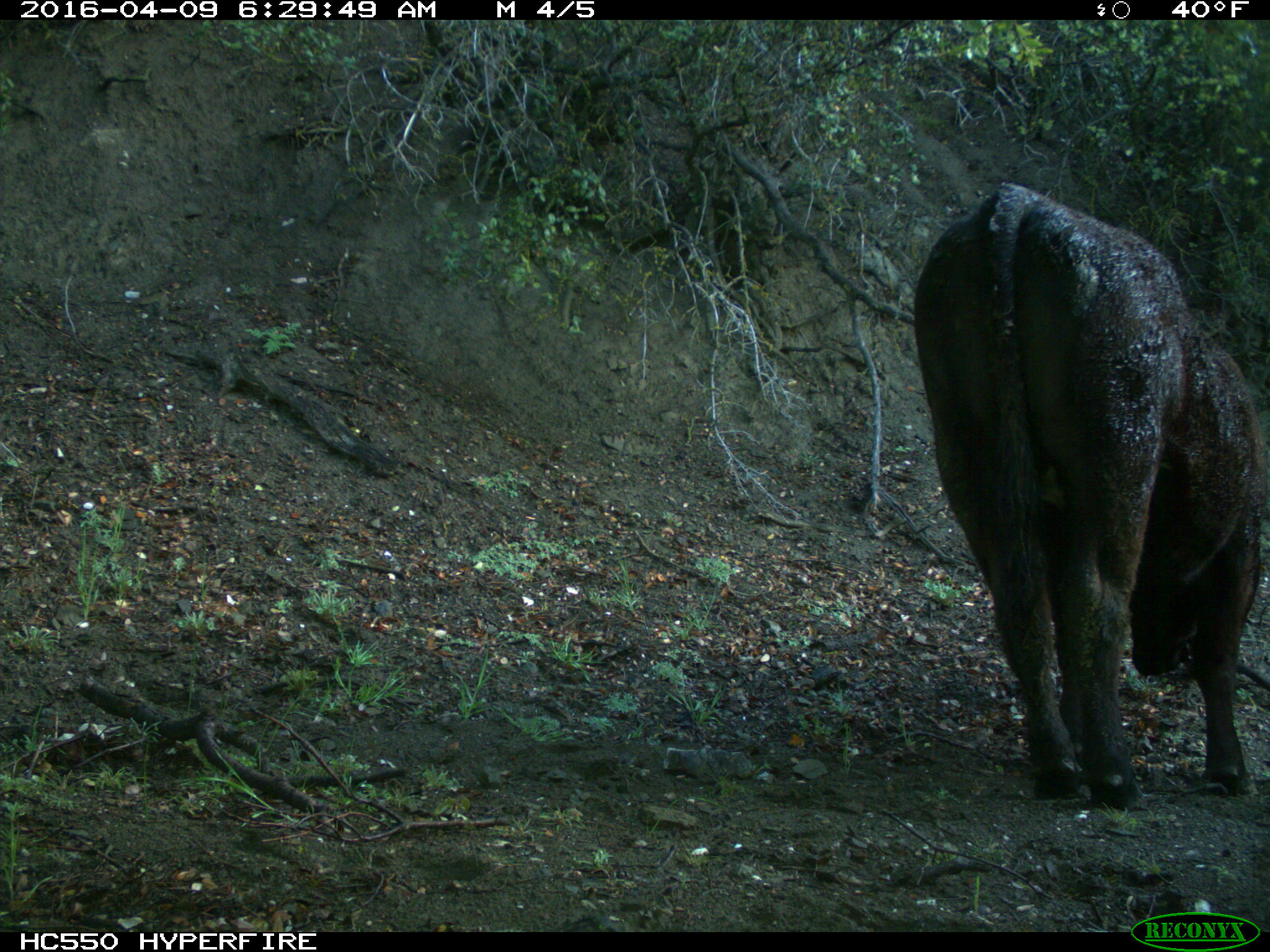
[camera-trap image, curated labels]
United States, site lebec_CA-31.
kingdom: Animalia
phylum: Chordata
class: Mammalia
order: Artiodactyla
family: Bovidae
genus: Bos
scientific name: Bos taurus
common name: domestic cow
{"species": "Bos taurus (domestic cow)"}